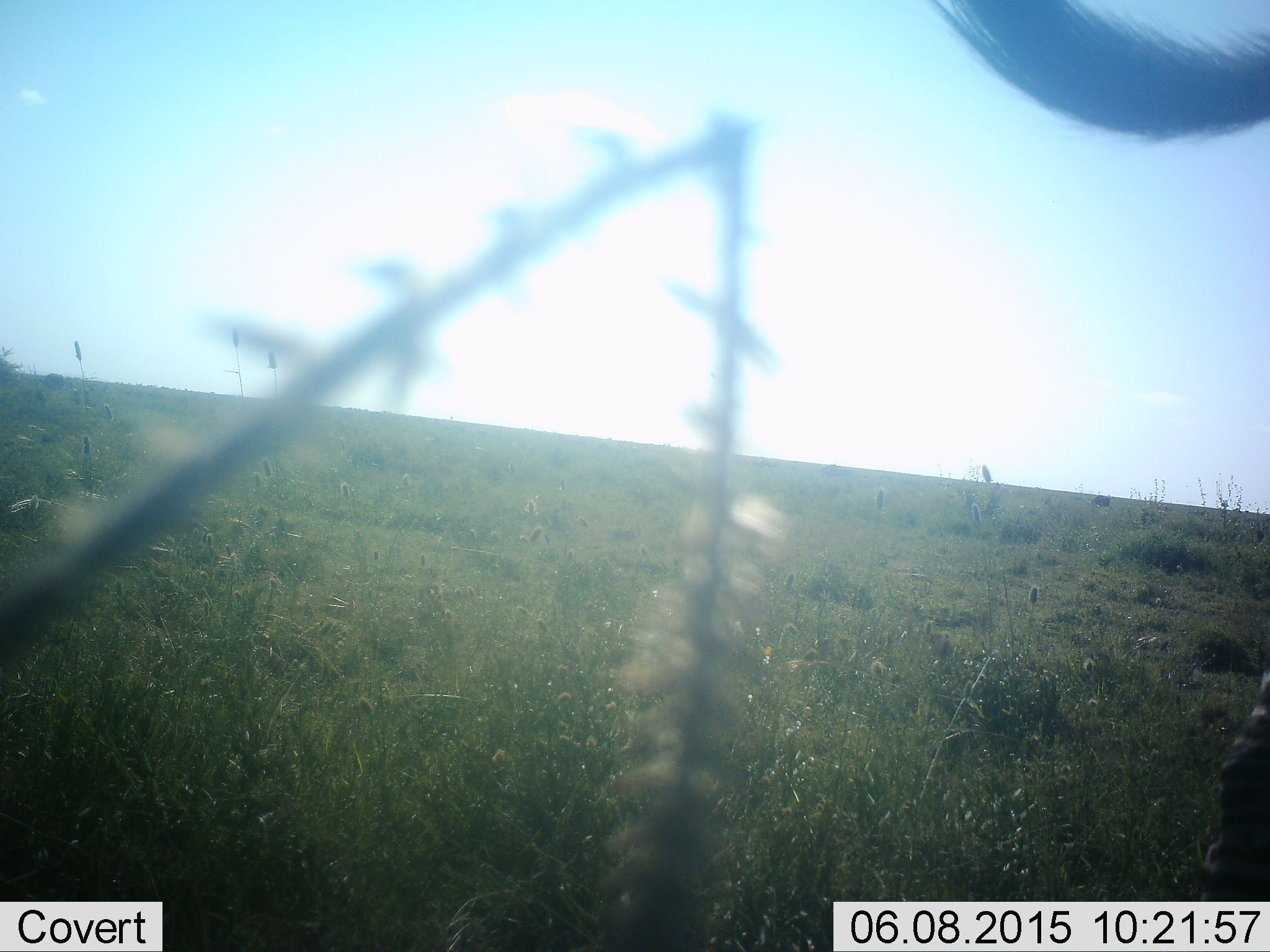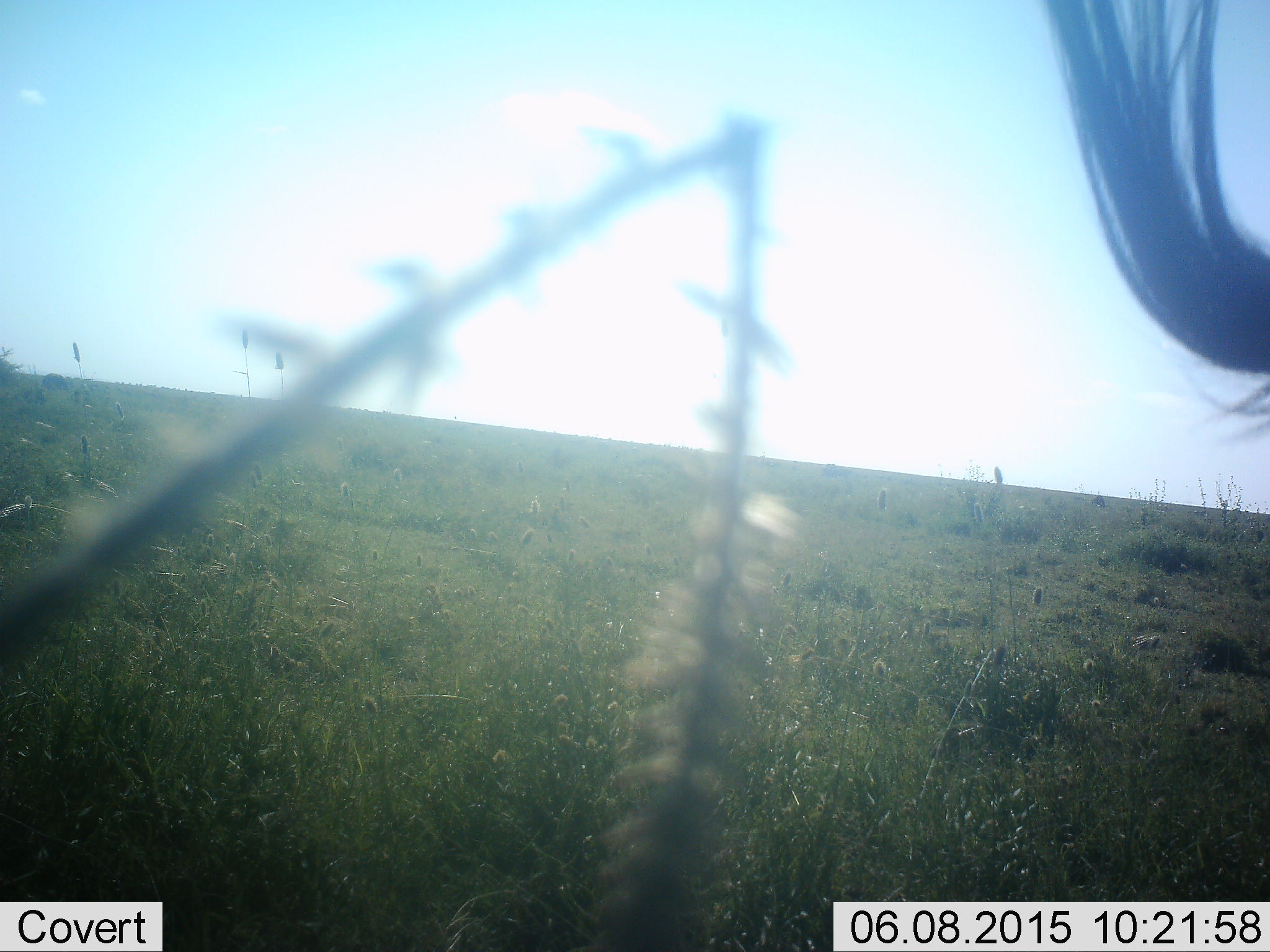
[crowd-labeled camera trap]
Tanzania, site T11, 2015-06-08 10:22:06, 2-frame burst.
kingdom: Animalia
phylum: Chordata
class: Mammalia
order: Perissodactyla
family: Equidae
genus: Equus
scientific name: Equus quagga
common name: plains zebra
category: zebra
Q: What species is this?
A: Zebra (plains zebra) (Equus quagga).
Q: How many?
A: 1.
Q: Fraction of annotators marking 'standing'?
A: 30%.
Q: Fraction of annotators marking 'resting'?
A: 0%.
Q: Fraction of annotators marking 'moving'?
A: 80%.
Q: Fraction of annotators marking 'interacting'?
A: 0%.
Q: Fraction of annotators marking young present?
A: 0%.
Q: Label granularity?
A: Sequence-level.